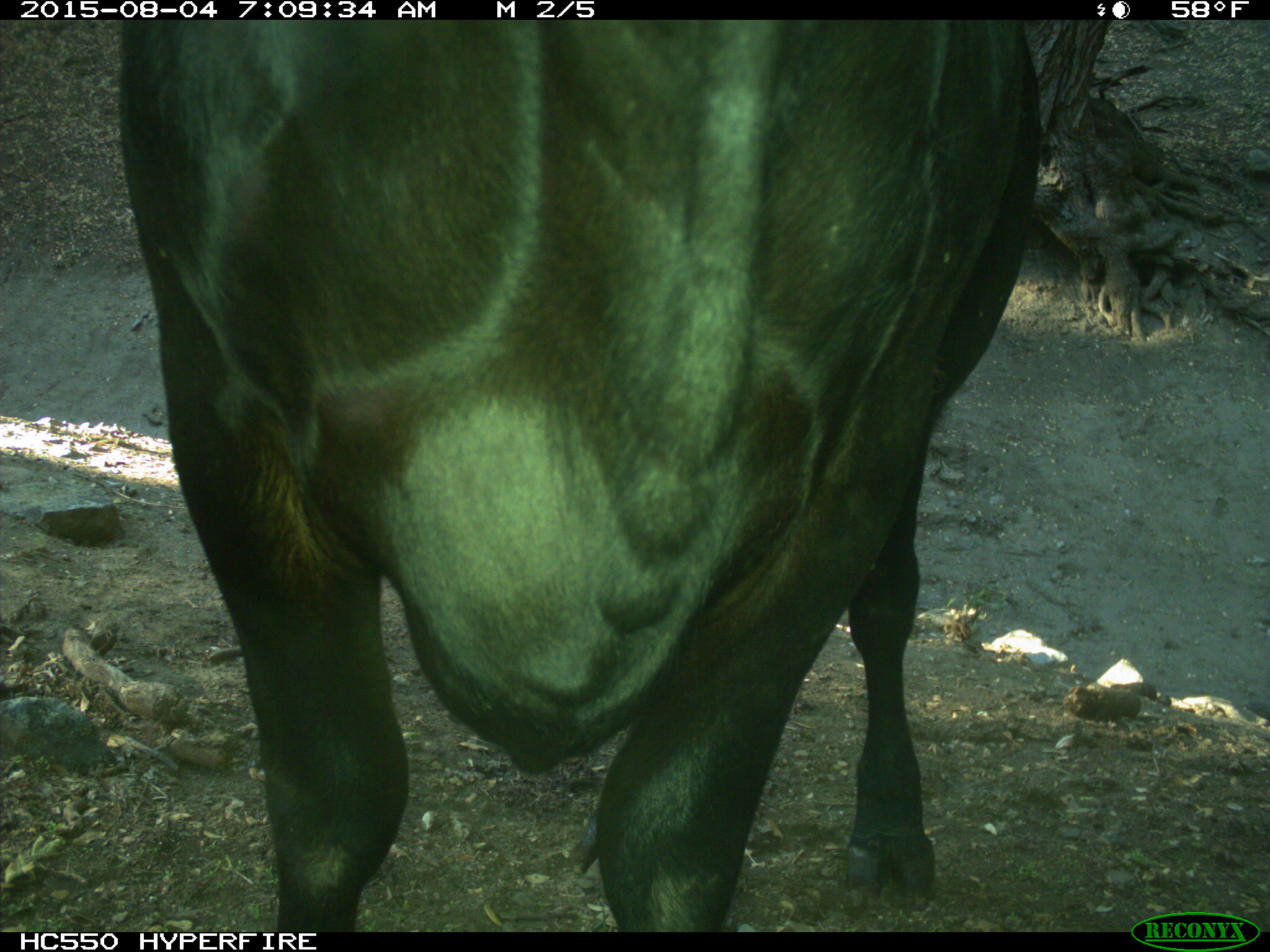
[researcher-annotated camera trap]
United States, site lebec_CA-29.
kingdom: Animalia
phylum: Chordata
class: Mammalia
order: Artiodactyla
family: Bovidae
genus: Bos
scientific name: Bos taurus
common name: domestic cow